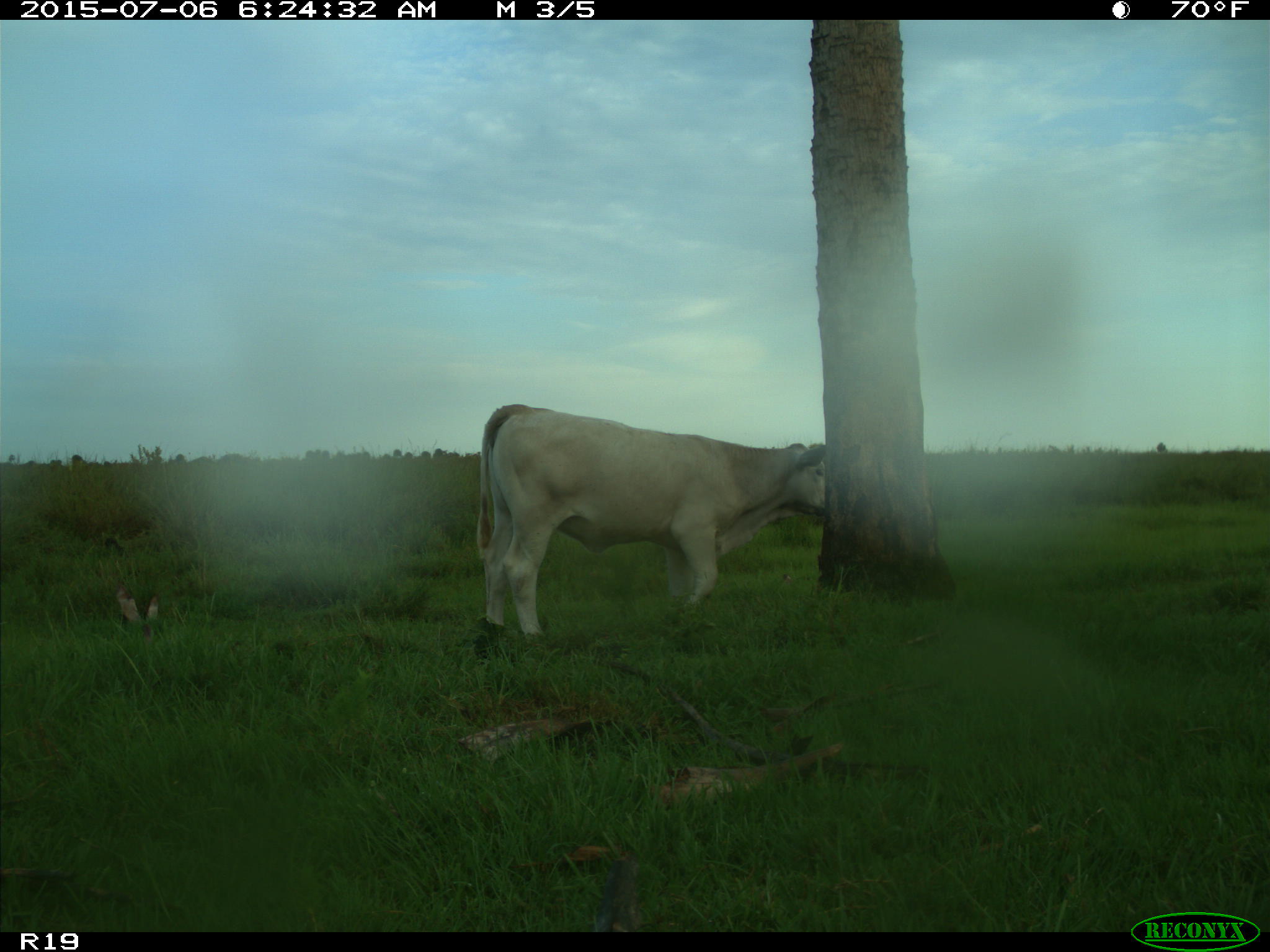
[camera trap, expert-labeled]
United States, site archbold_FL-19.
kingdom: Animalia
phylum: Chordata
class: Mammalia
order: Artiodactyla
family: Bovidae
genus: Bos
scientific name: Bos taurus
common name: domestic cow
Bos taurus (domestic cow).